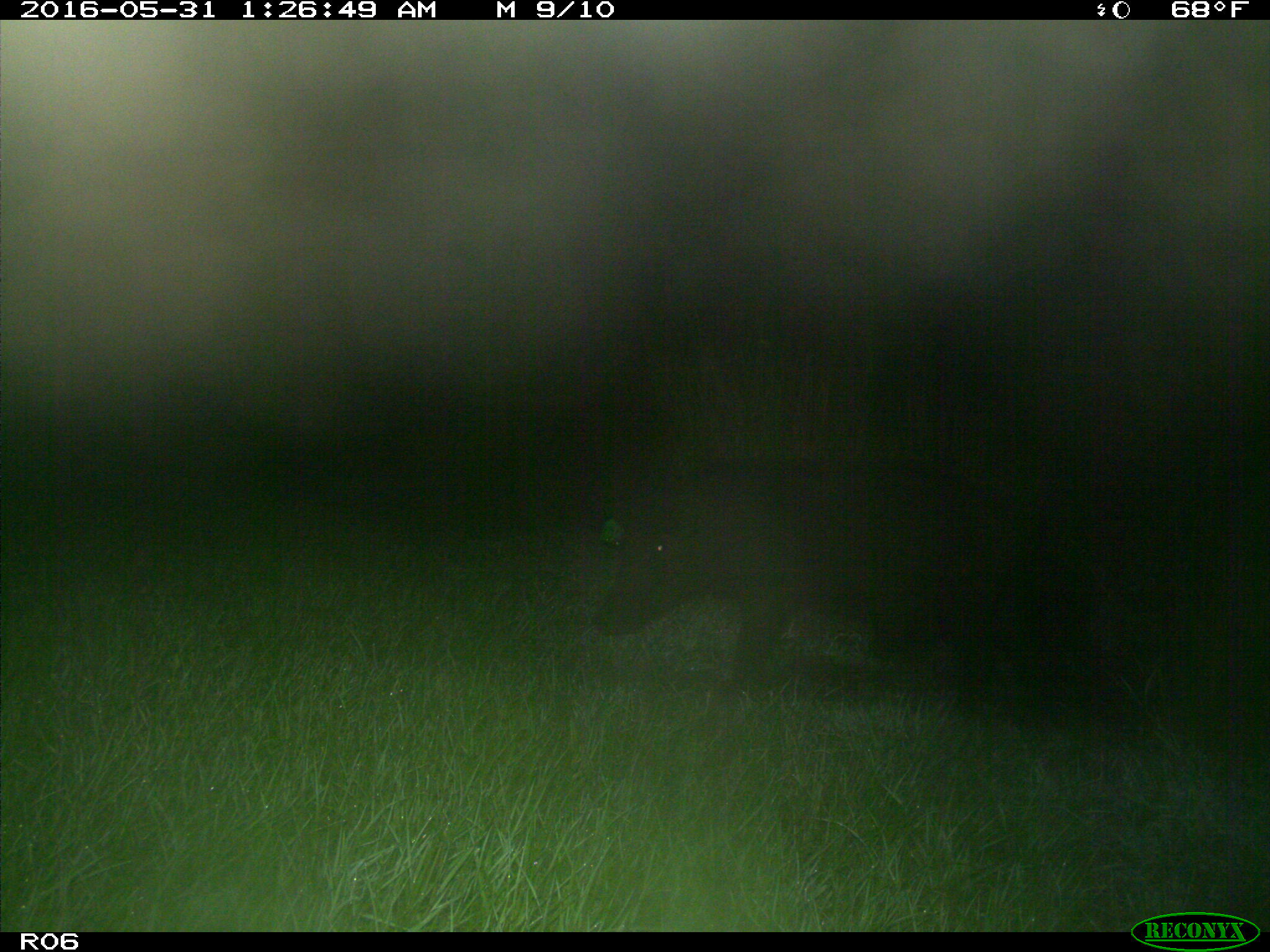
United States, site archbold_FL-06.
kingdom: Animalia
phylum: Chordata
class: Mammalia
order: Artiodactyla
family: Suidae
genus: Sus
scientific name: Sus scrofa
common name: wild boar